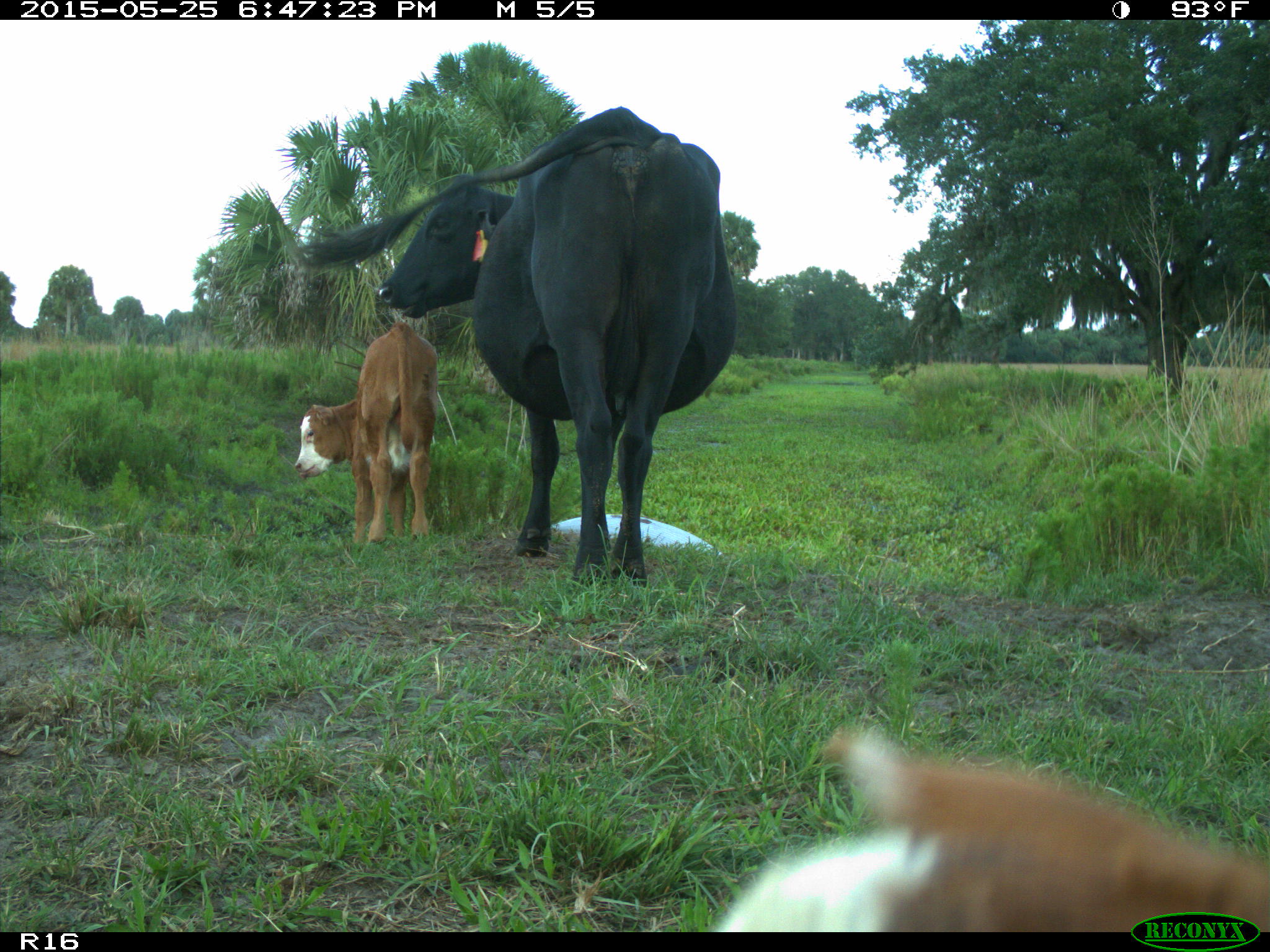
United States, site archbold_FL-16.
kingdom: Animalia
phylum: Chordata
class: Mammalia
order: Artiodactyla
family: Bovidae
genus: Bos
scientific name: Bos taurus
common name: domestic cow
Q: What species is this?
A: Bos taurus (domestic cow).